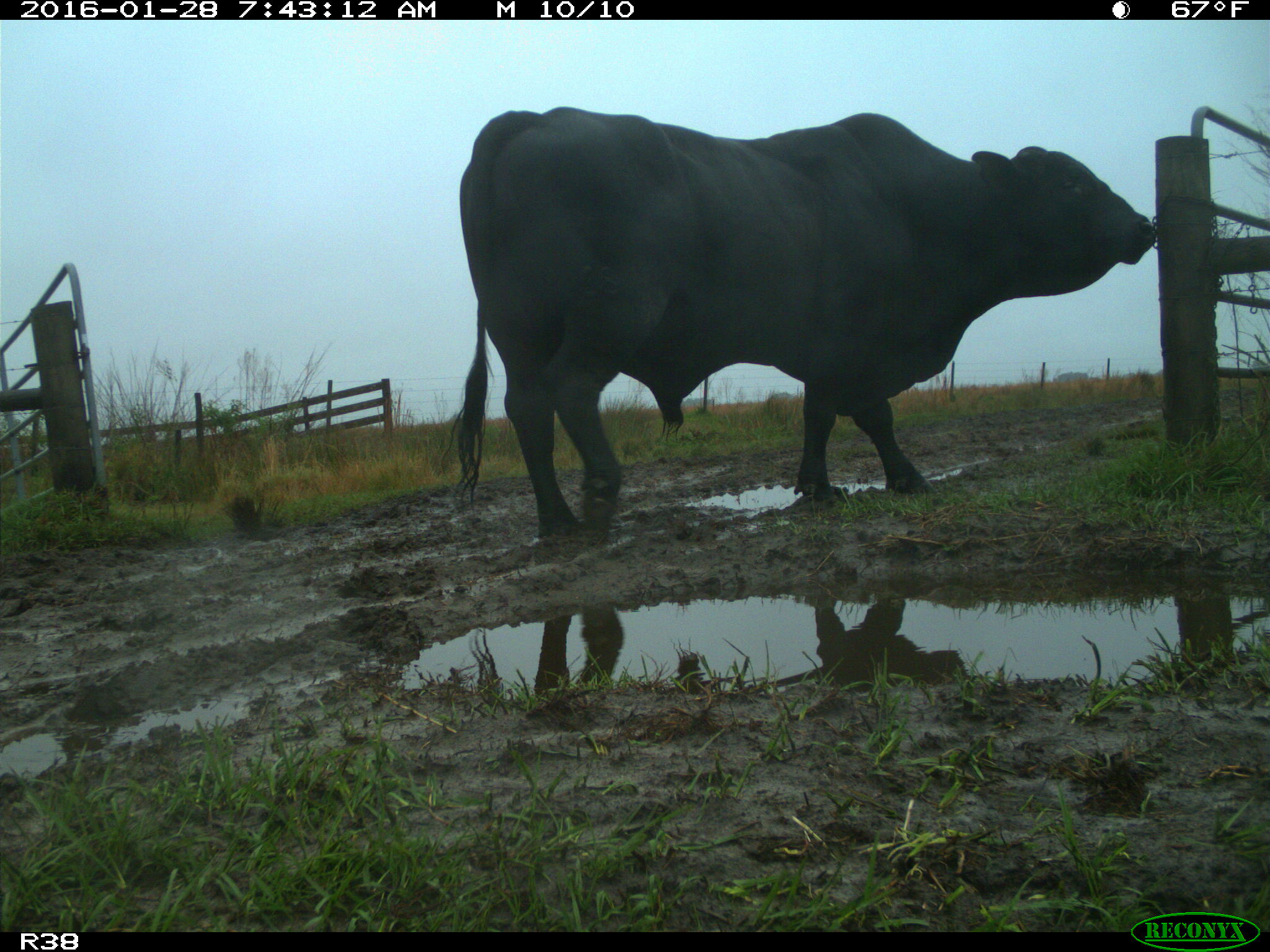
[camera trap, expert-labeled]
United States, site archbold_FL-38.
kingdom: Animalia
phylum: Chordata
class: Mammalia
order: Artiodactyla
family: Bovidae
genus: Bos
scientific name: Bos taurus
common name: domestic cow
Bos taurus (domestic cow).